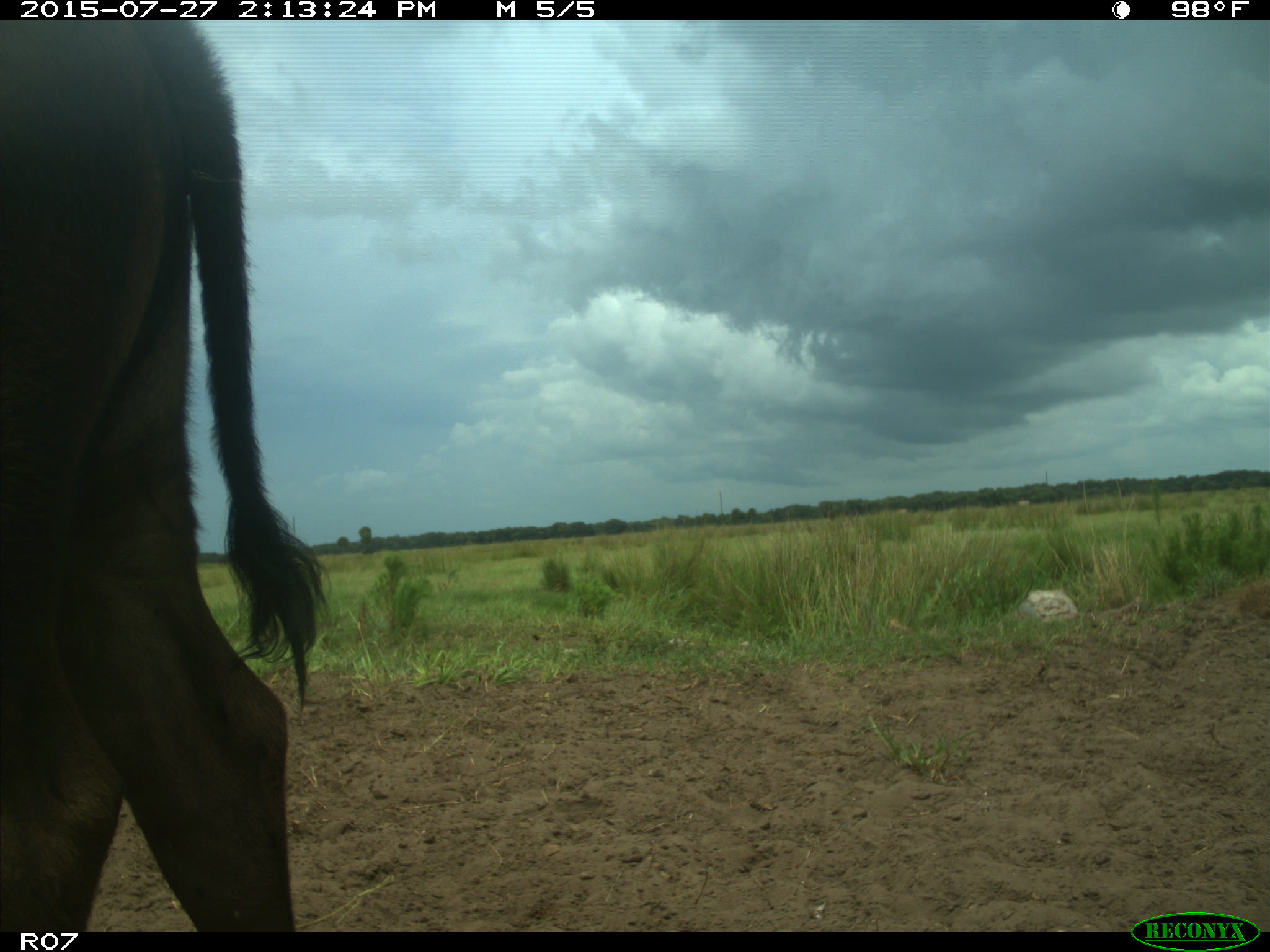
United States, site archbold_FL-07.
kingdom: Animalia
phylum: Chordata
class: Mammalia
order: Artiodactyla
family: Bovidae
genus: Bos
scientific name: Bos taurus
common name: domestic cow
Bos taurus (domestic cow).